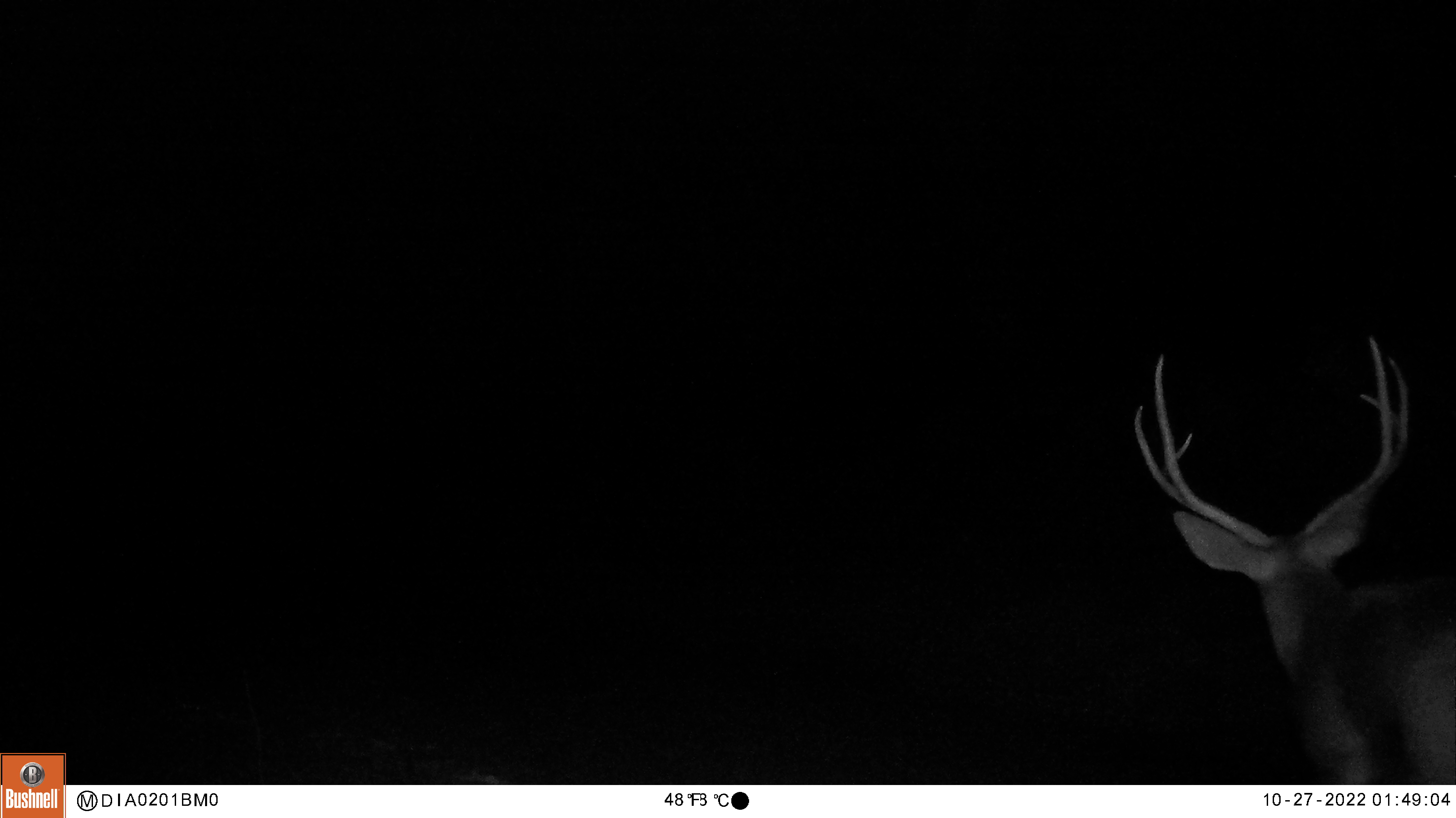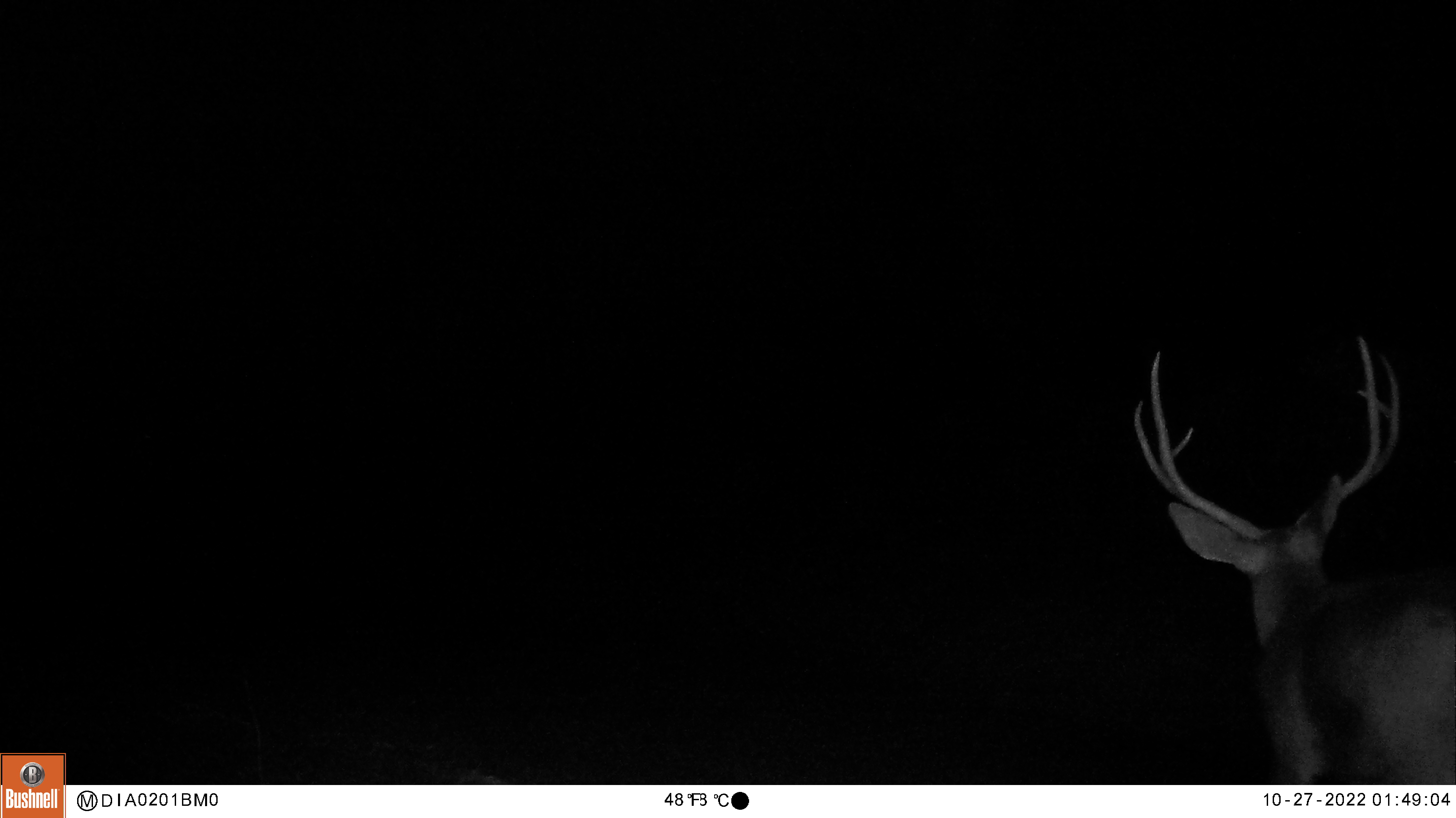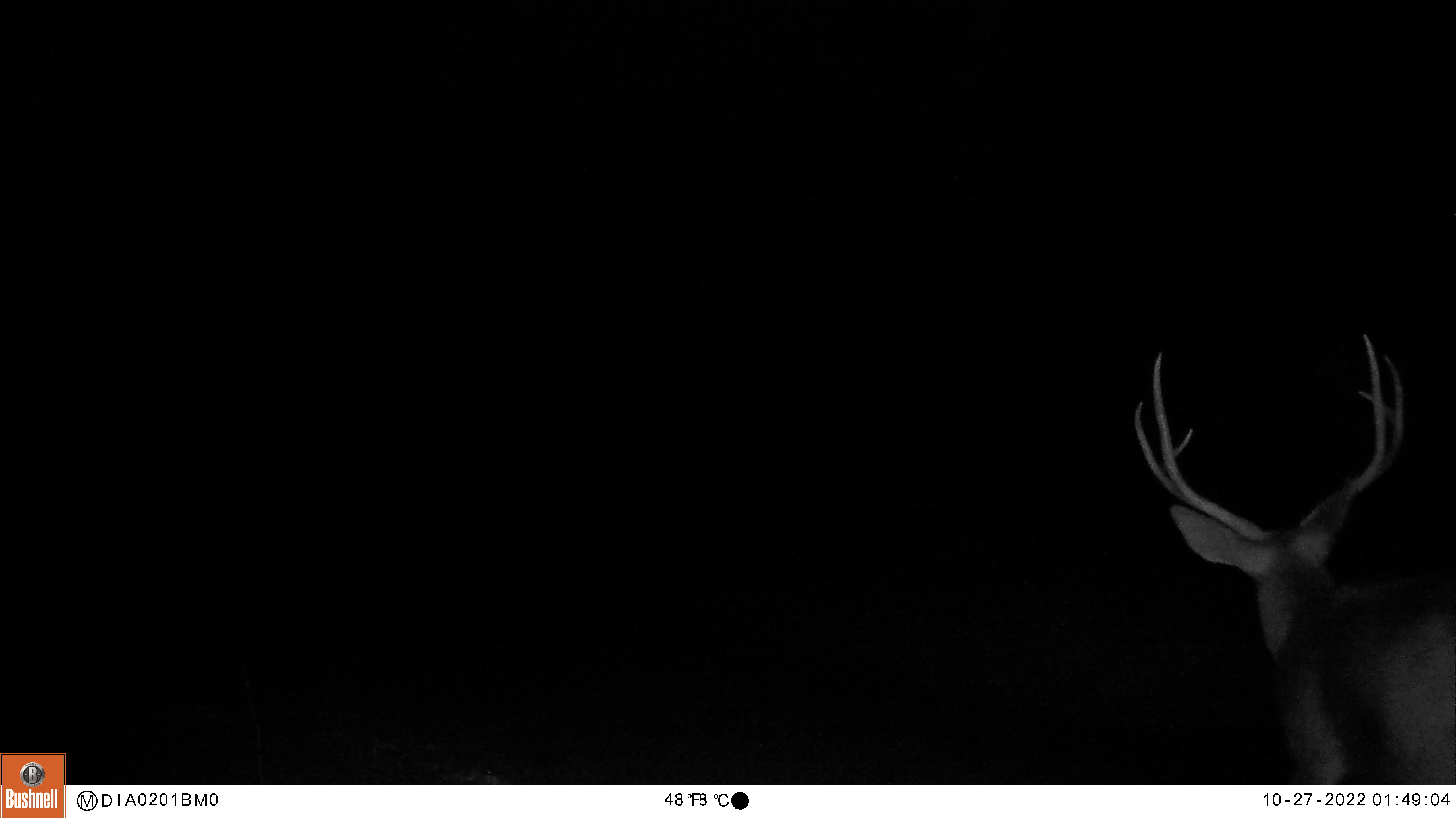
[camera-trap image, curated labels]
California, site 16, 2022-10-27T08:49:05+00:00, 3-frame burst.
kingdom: Animalia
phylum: Chordata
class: Mammalia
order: Artiodactyla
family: Cervidae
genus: Odocoileus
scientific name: Odocoileus hemionus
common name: mule deer